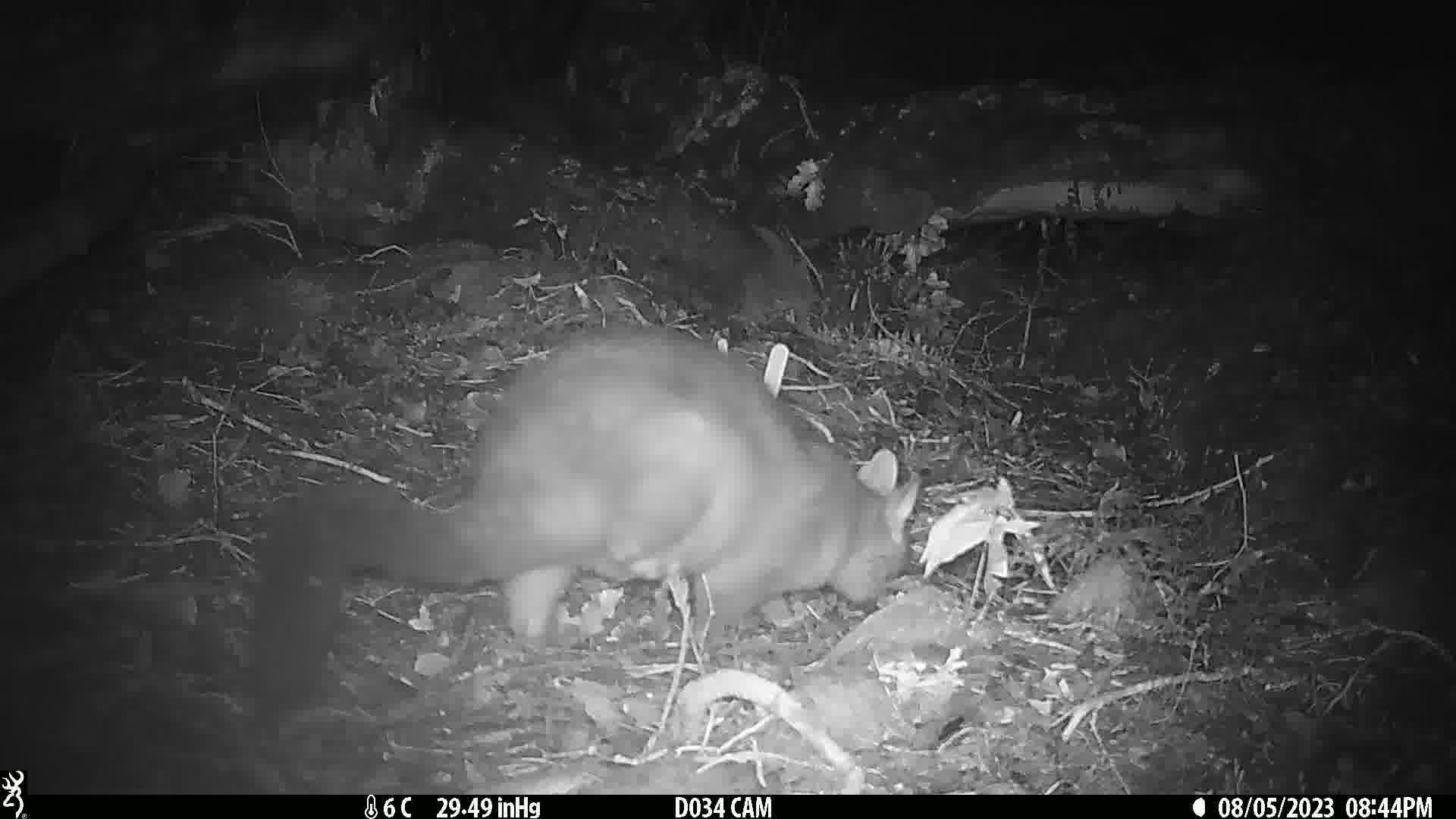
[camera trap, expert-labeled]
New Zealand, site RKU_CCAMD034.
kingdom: Animalia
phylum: Chordata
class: Mammalia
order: Diprotodontia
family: Phalangeridae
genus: Trichosurus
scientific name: Trichosurus vulpecula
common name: common brushtail possum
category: possum